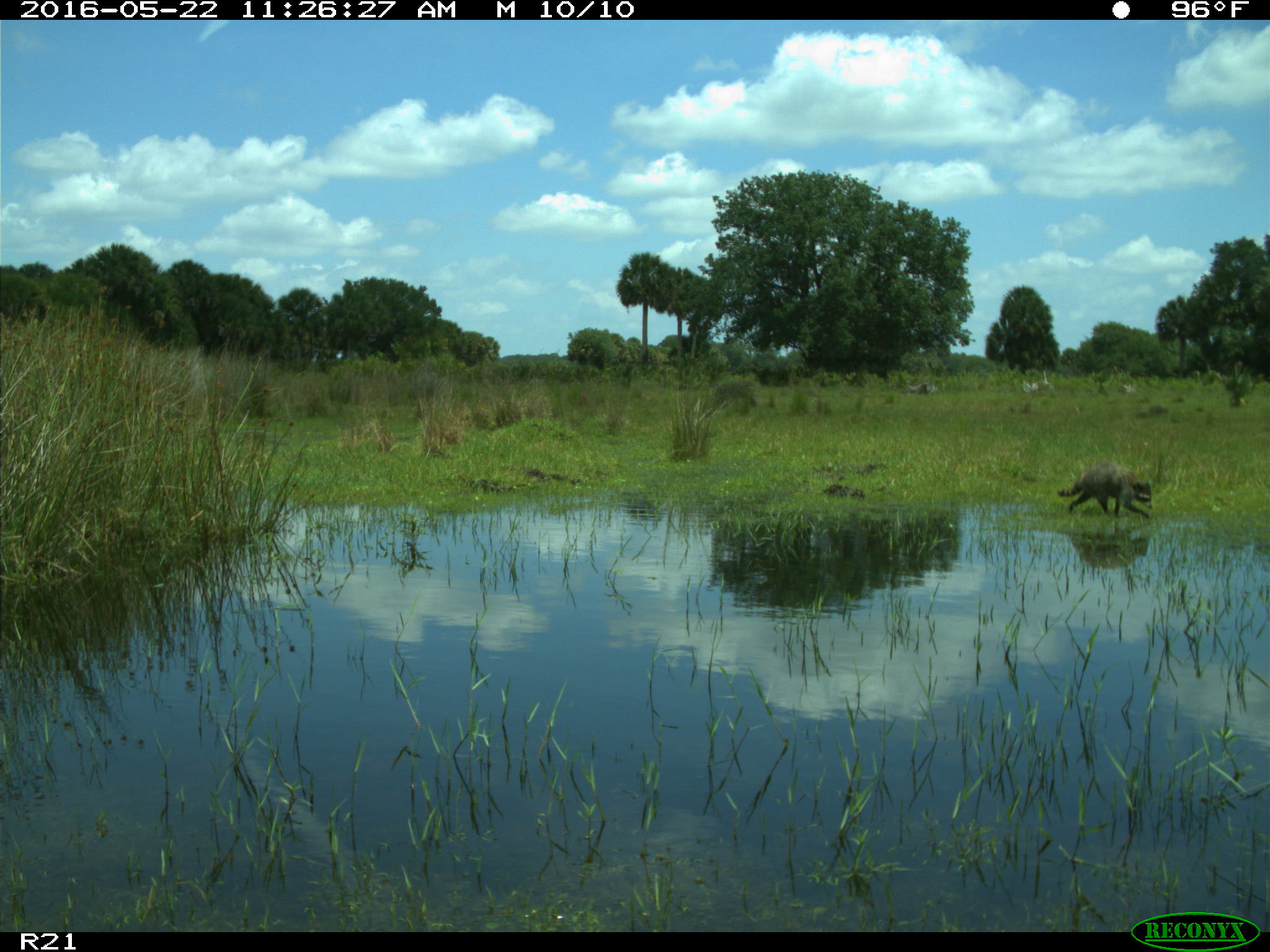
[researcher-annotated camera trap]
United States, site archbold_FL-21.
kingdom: Animalia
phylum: Chordata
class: Mammalia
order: Carnivora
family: Procyonidae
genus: Procyon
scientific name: Procyon lotor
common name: common raccoon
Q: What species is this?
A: Procyon lotor (common raccoon).